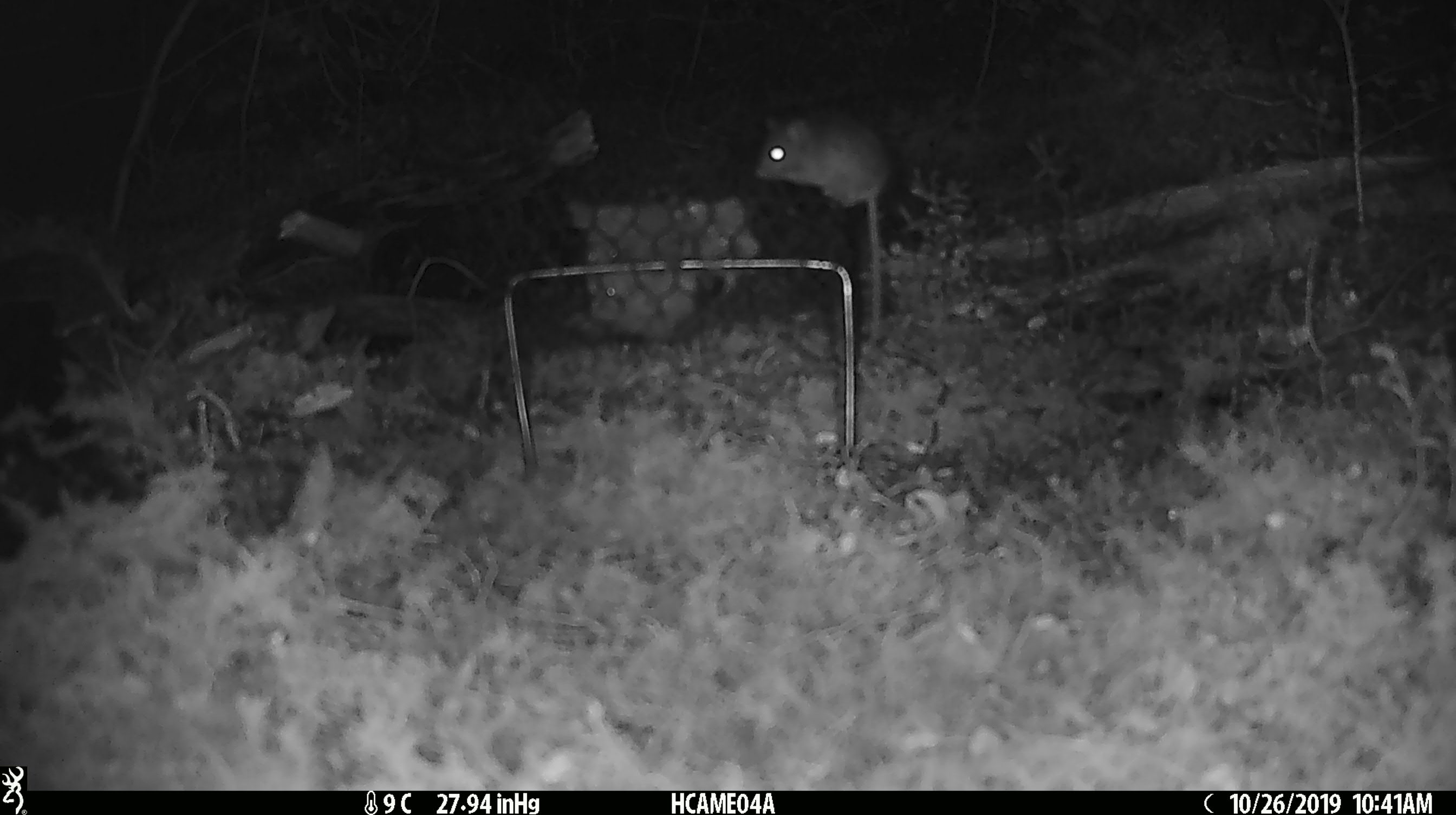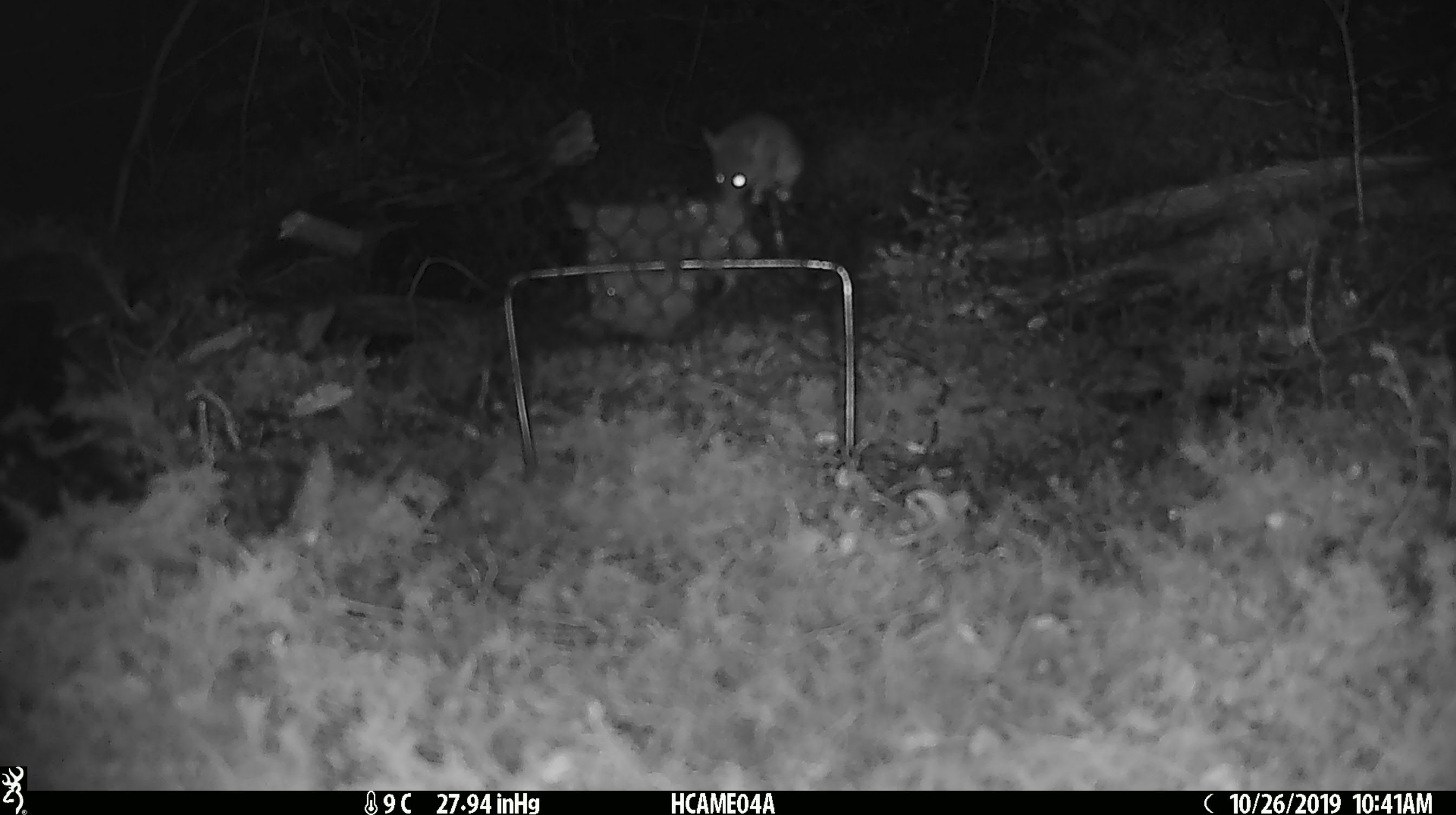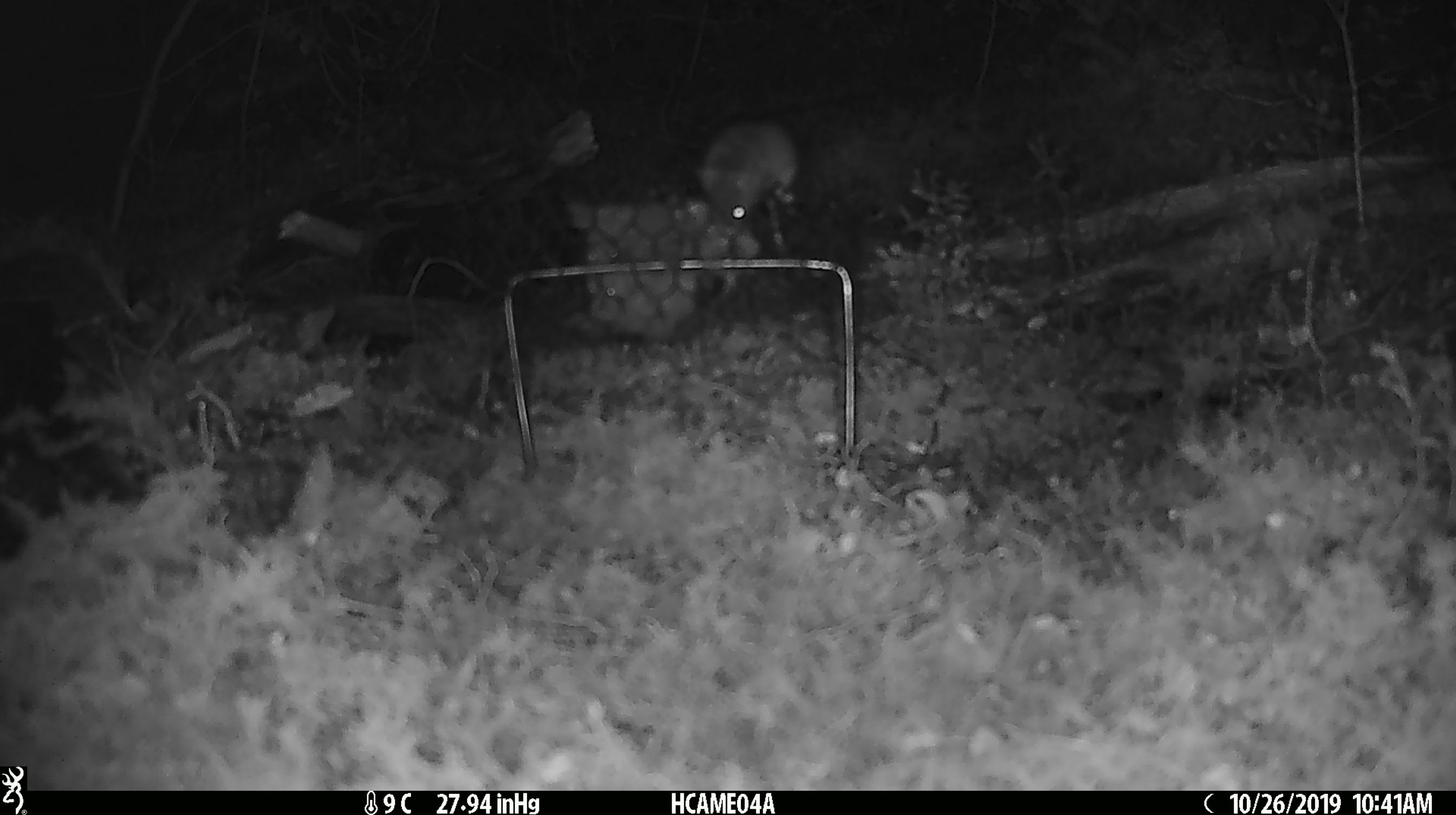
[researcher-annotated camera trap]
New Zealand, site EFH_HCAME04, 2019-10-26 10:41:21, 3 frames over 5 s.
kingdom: Animalia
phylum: Chordata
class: Mammalia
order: Rodentia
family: Muridae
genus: Mus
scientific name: Mus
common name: mouse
Mouse (Mus).